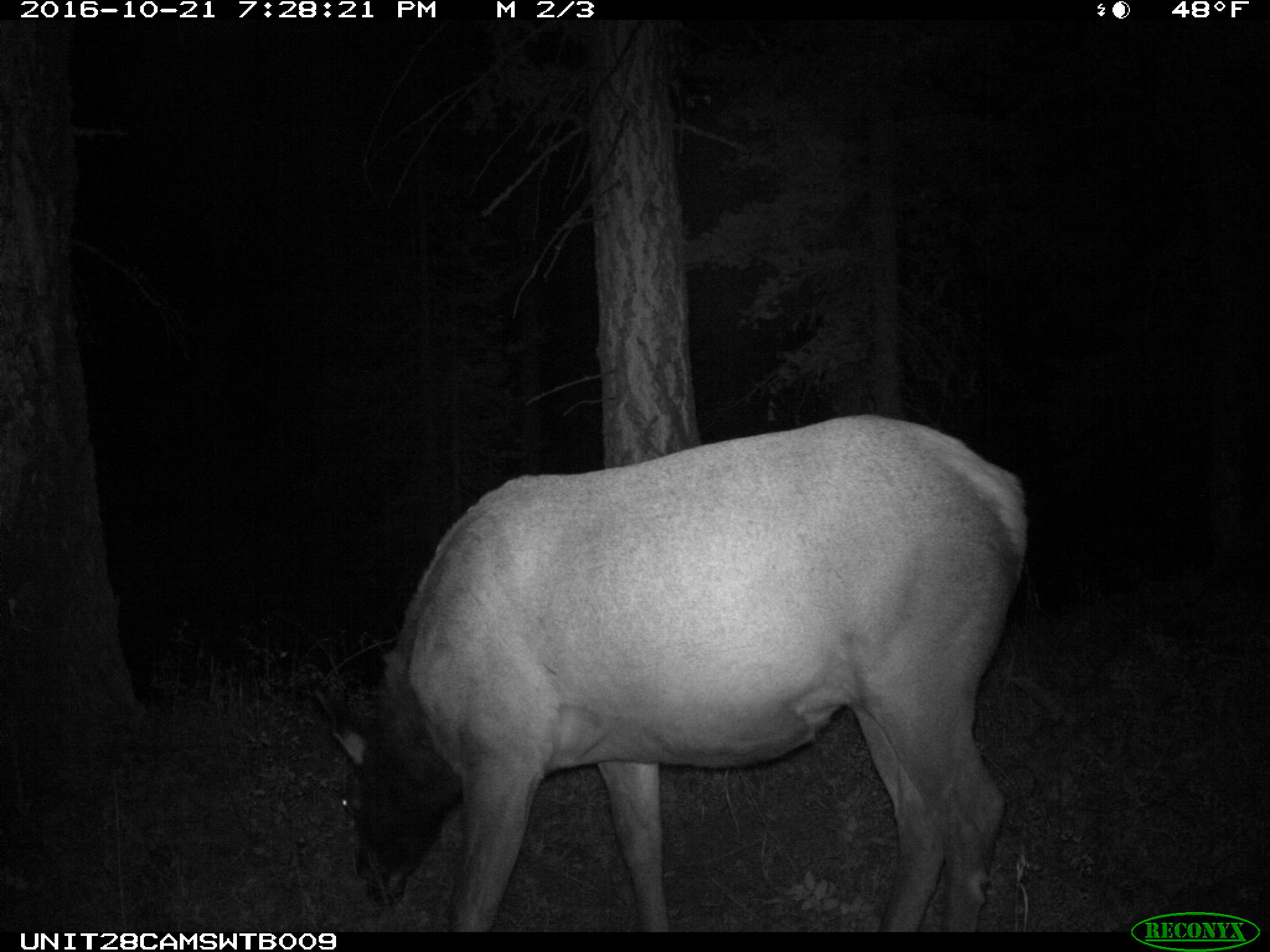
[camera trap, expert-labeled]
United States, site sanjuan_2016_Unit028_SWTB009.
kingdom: Animalia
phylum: Chordata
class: Mammalia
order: Artiodactyla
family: Cervidae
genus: Cervus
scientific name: Cervus elaphus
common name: red deer